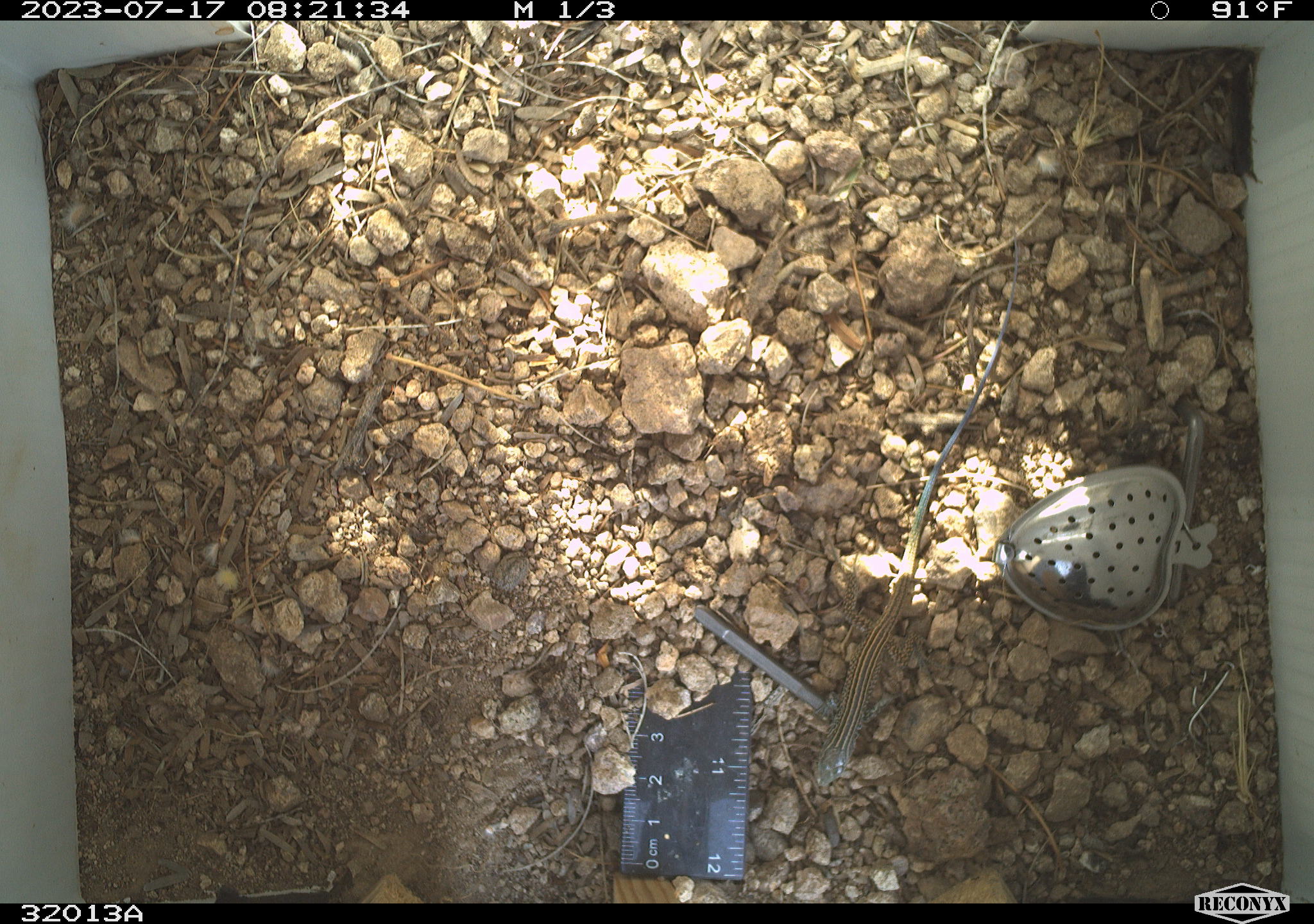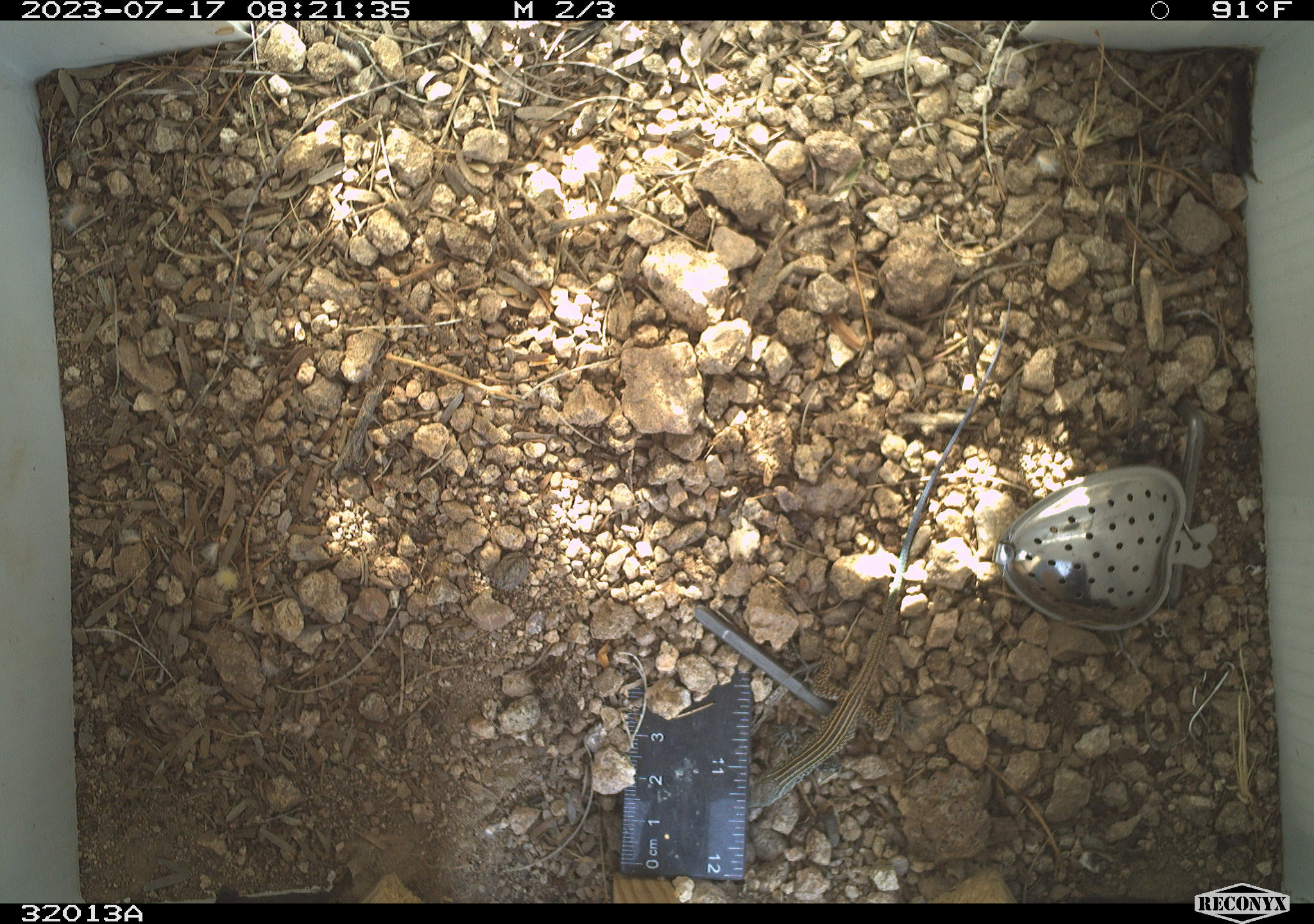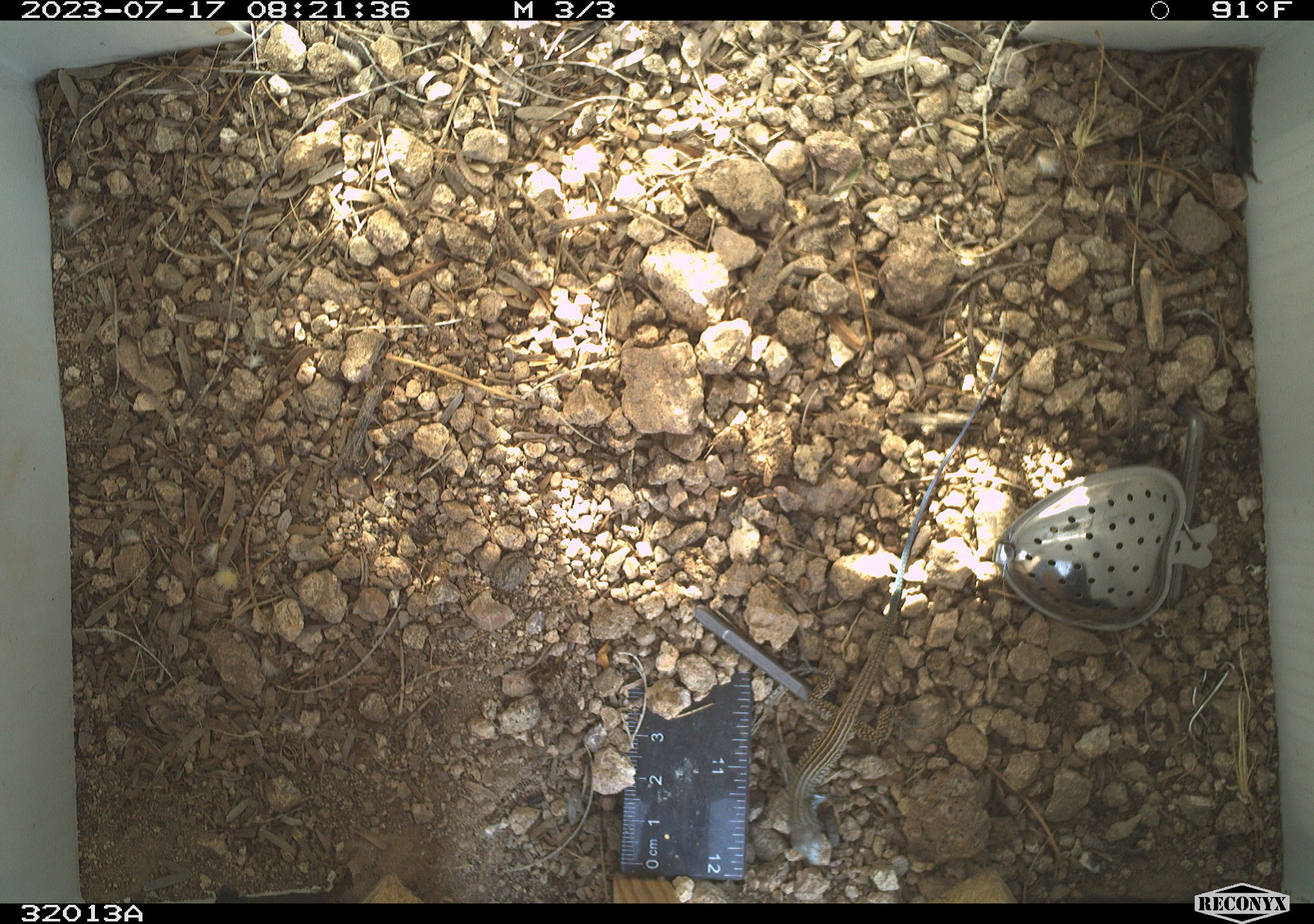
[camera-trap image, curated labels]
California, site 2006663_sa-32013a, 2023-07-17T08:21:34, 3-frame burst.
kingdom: Animalia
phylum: Chordata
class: Reptilia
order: Squamata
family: Teiidae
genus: Aspidoscelis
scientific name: Aspidoscelis tigris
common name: western whiptail